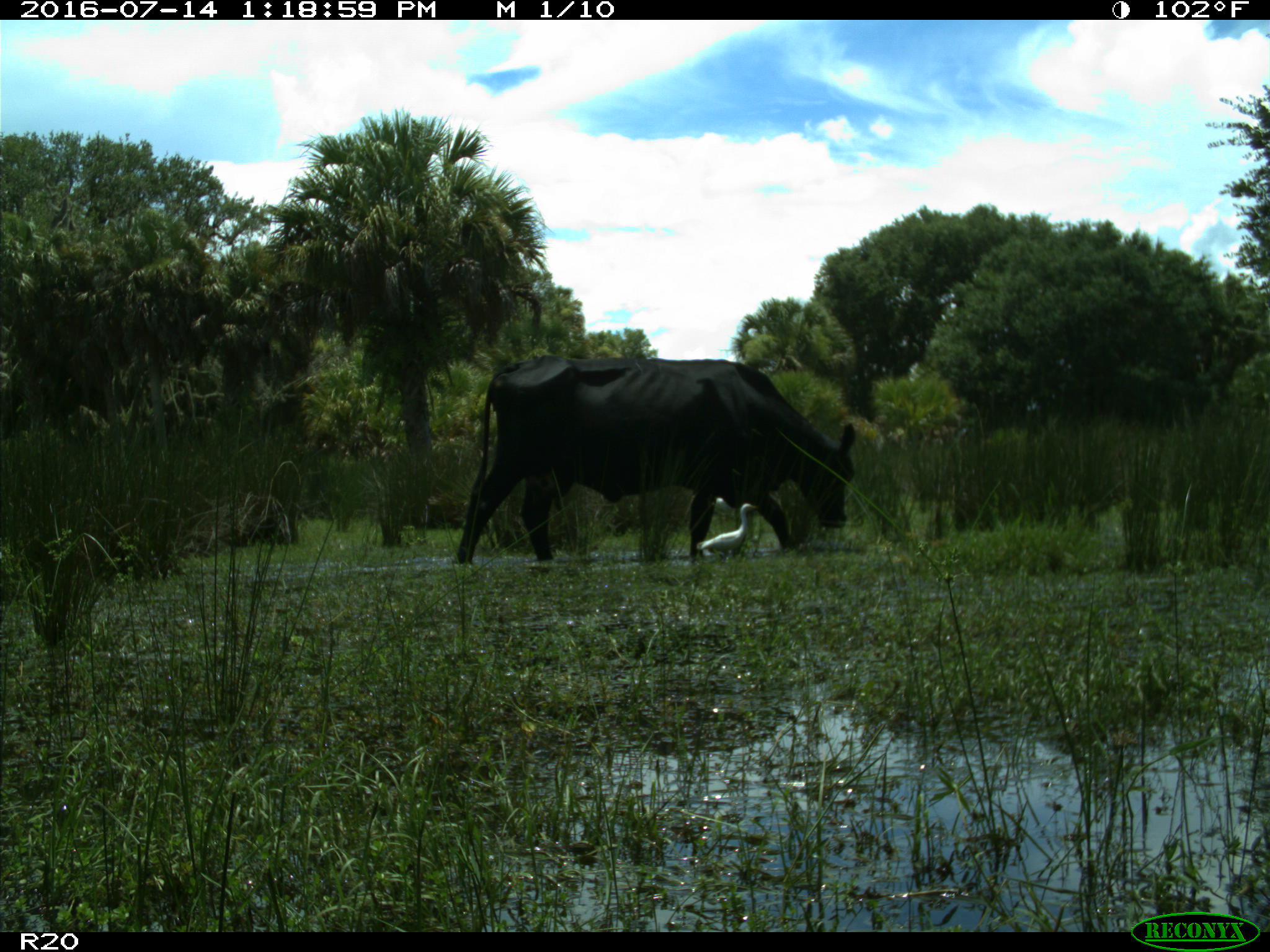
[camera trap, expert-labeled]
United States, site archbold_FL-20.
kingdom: Animalia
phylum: Chordata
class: Mammalia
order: Artiodactyla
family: Bovidae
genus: Bos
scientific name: Bos taurus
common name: domestic cow